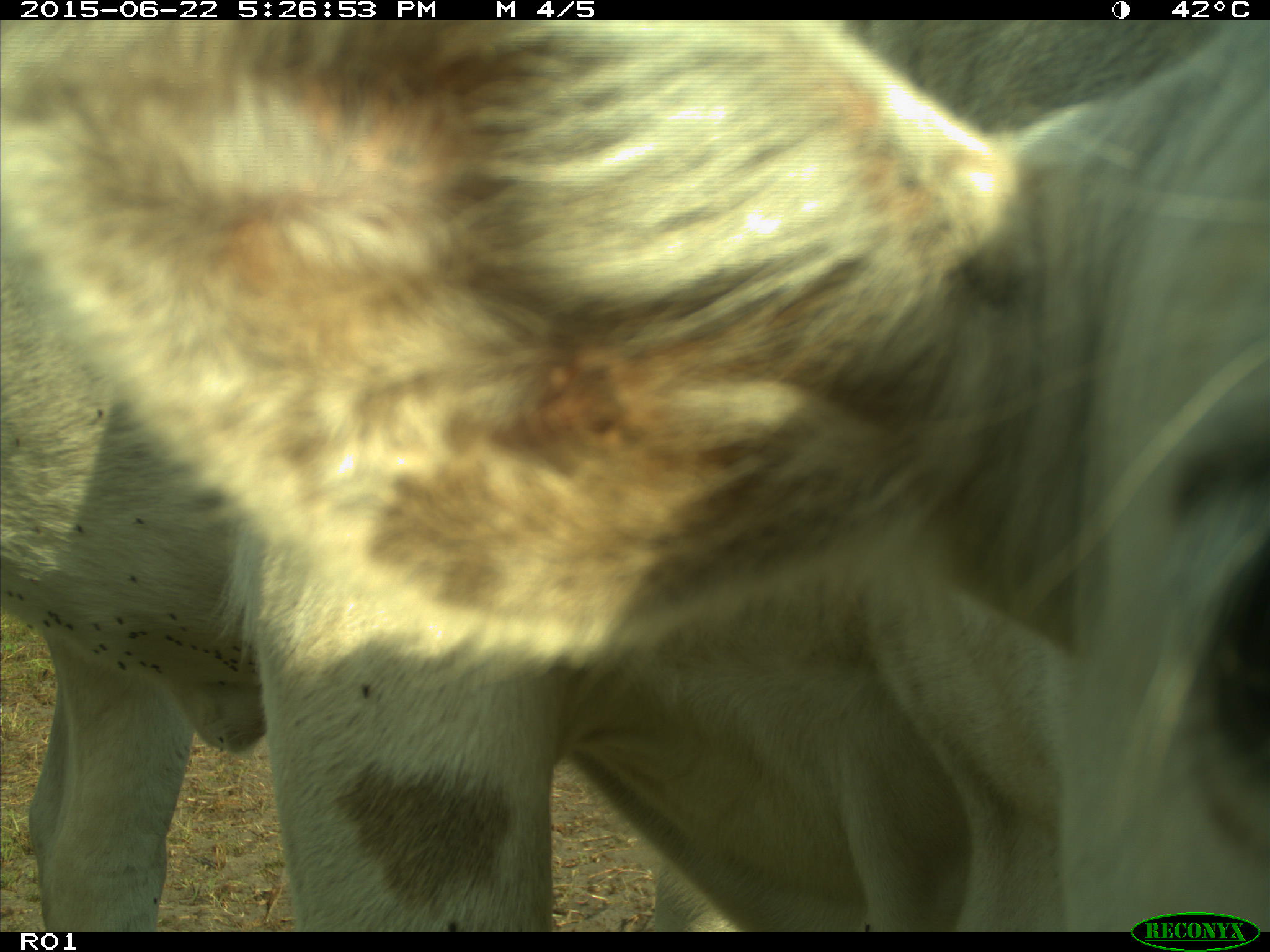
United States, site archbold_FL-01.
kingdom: Animalia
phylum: Chordata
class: Mammalia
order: Artiodactyla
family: Bovidae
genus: Bos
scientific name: Bos taurus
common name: domestic cow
Bos taurus (domestic cow).